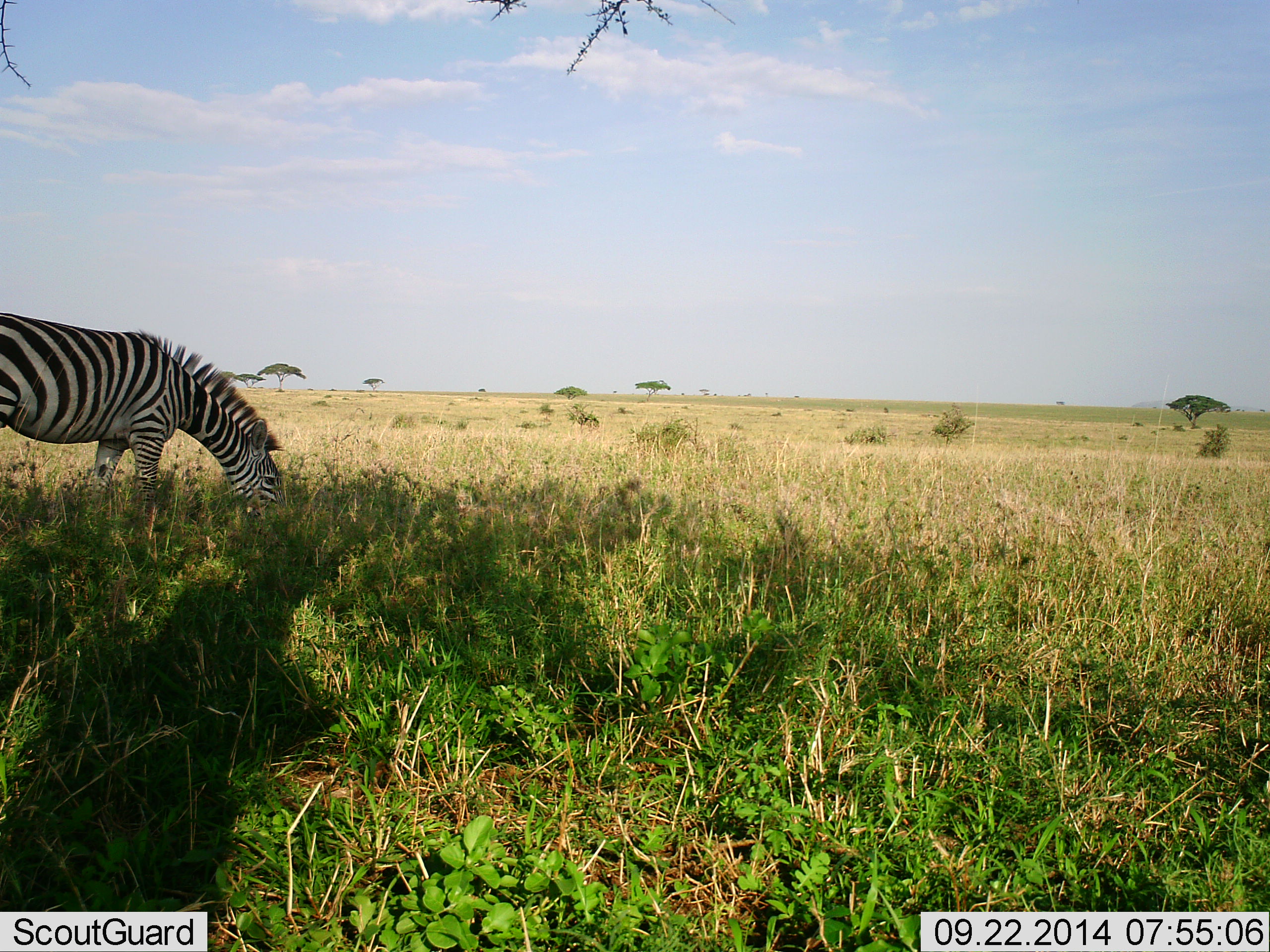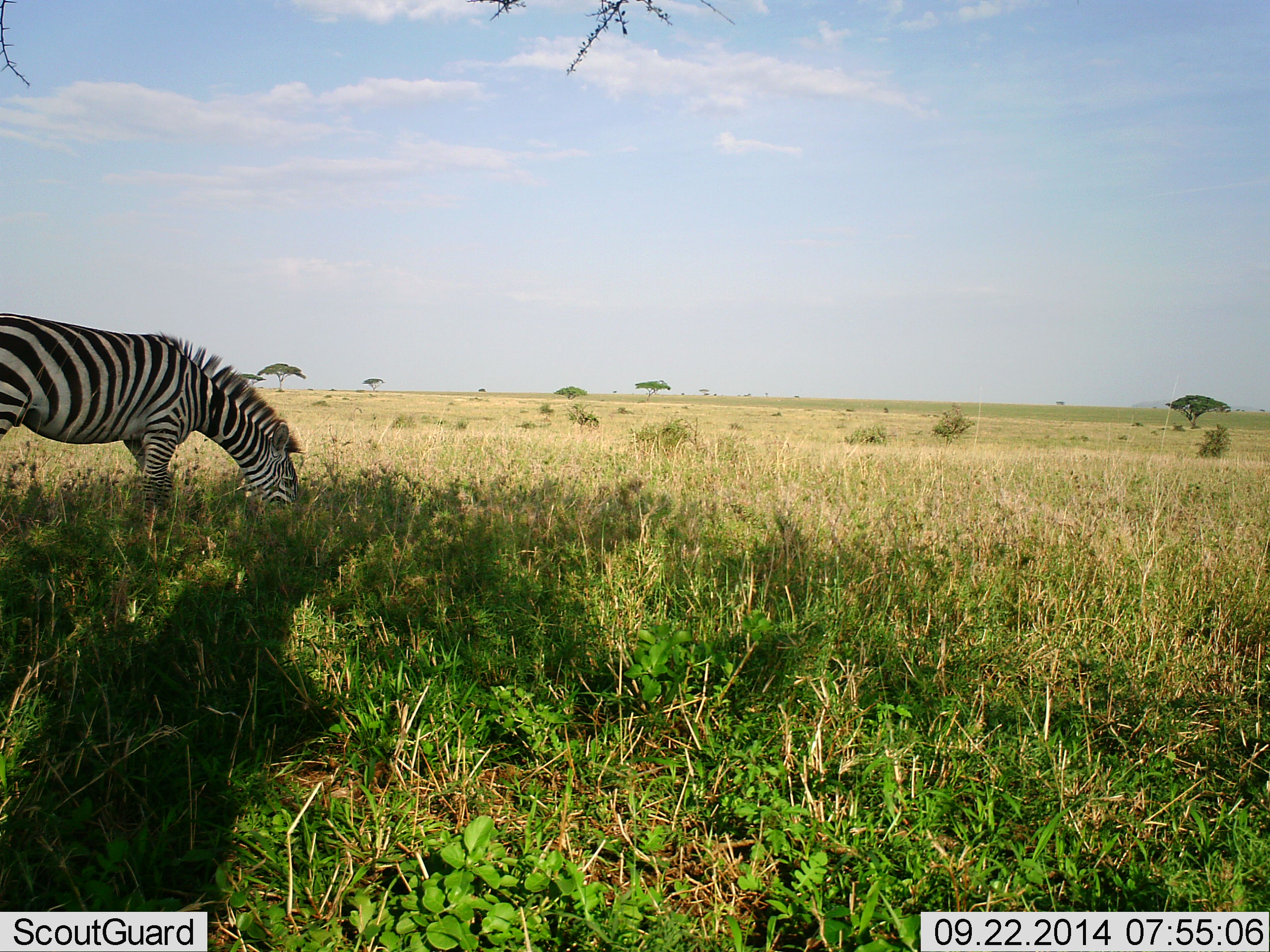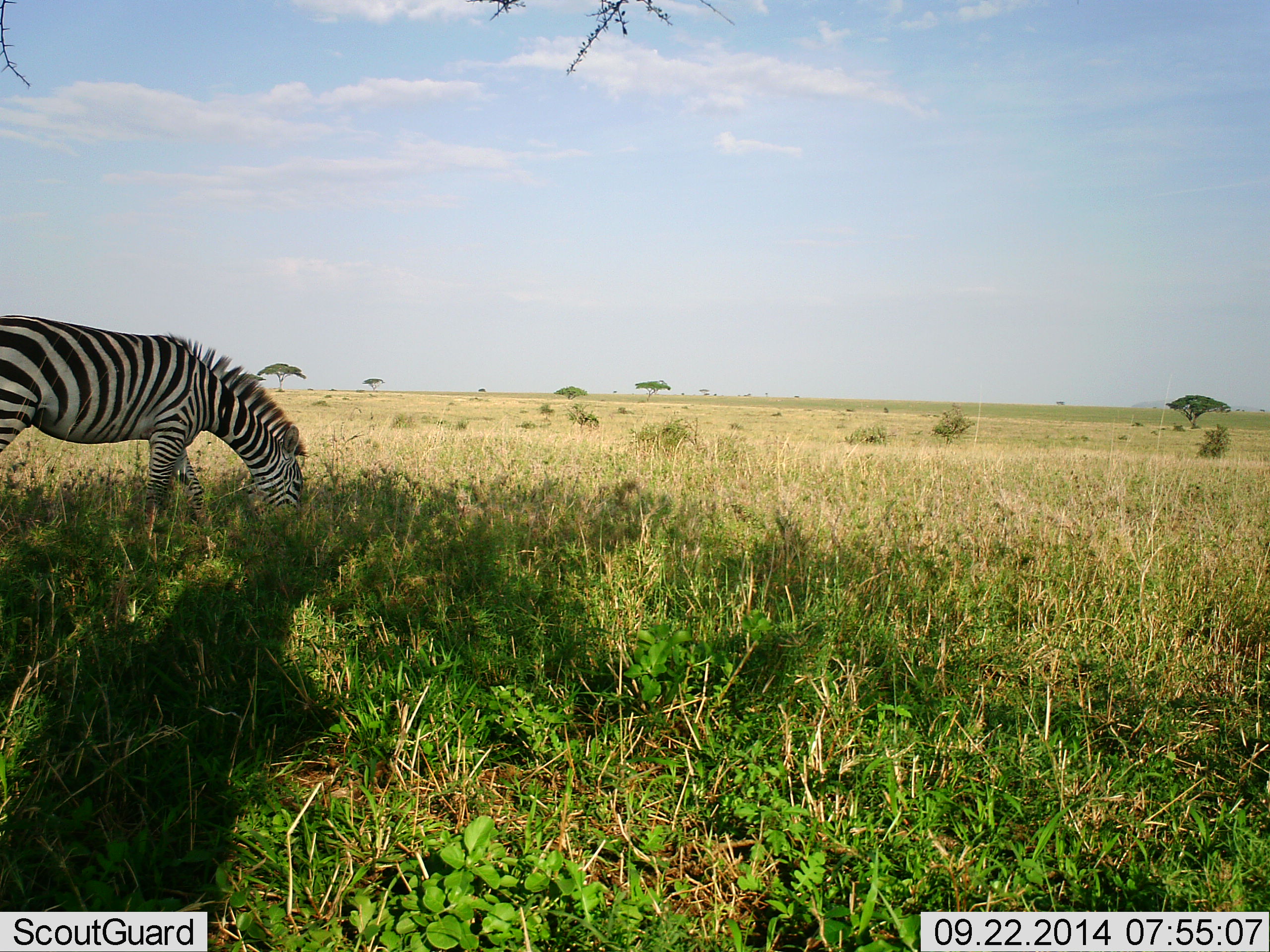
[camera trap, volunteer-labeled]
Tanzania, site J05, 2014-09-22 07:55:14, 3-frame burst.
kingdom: Animalia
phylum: Chordata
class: Mammalia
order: Perissodactyla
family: Equidae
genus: Equus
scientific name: Equus quagga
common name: plains zebra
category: zebra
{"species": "zebra (plains zebra) (Equus quagga)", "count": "1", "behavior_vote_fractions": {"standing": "30%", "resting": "0%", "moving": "10%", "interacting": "0%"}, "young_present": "0%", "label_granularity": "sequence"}